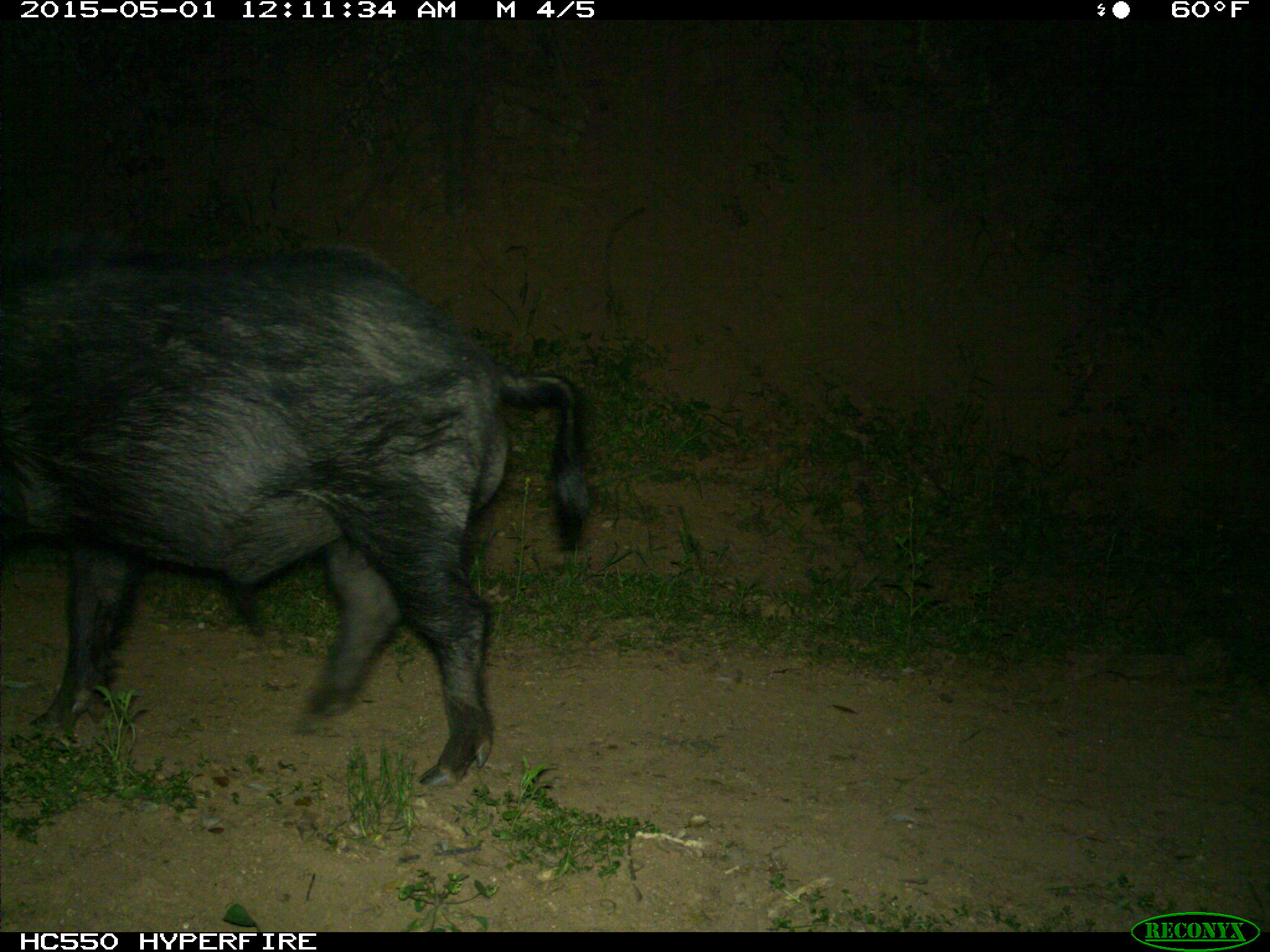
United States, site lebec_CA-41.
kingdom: Animalia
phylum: Chordata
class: Mammalia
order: Artiodactyla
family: Suidae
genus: Sus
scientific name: Sus scrofa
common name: wild boar